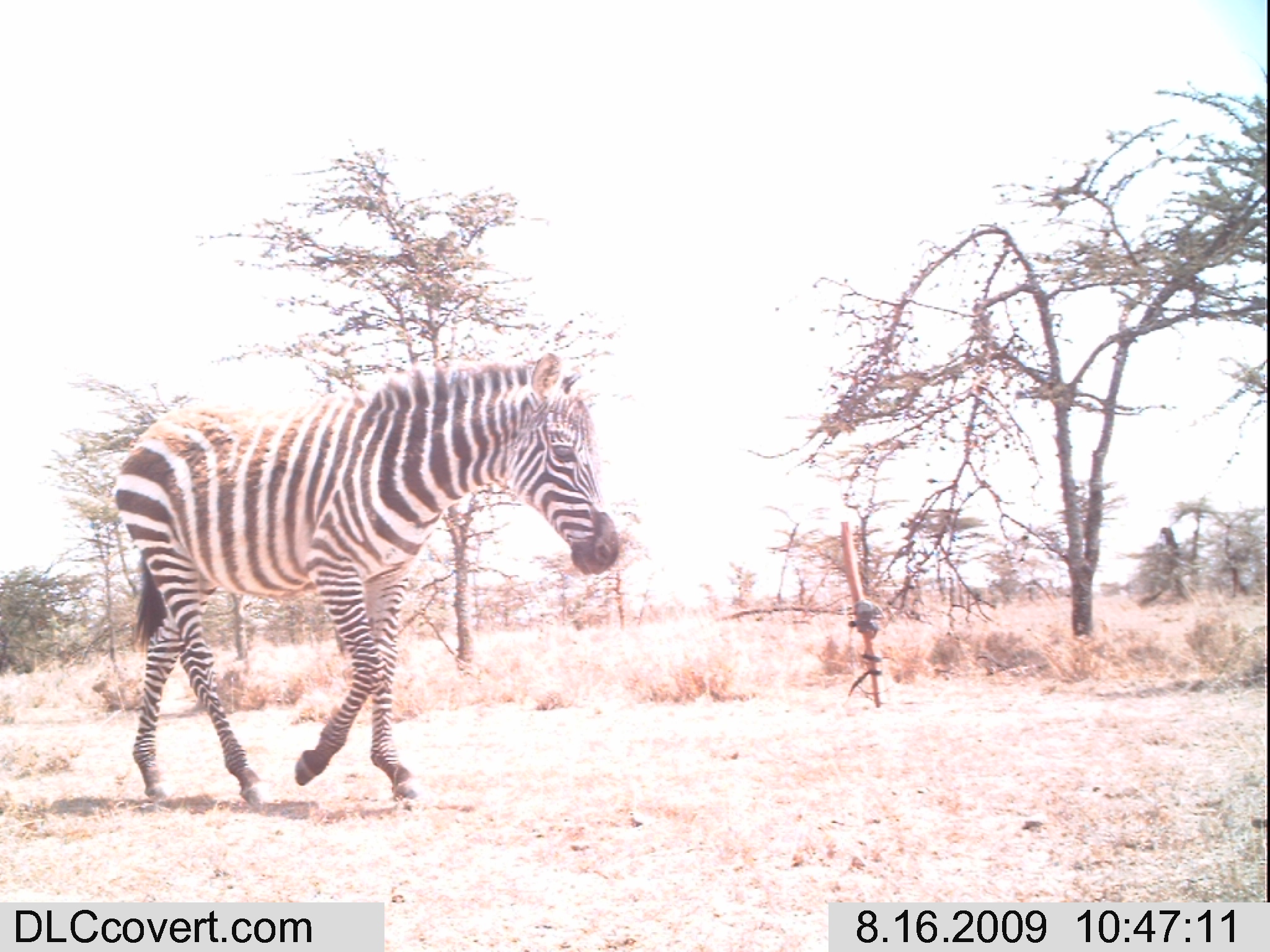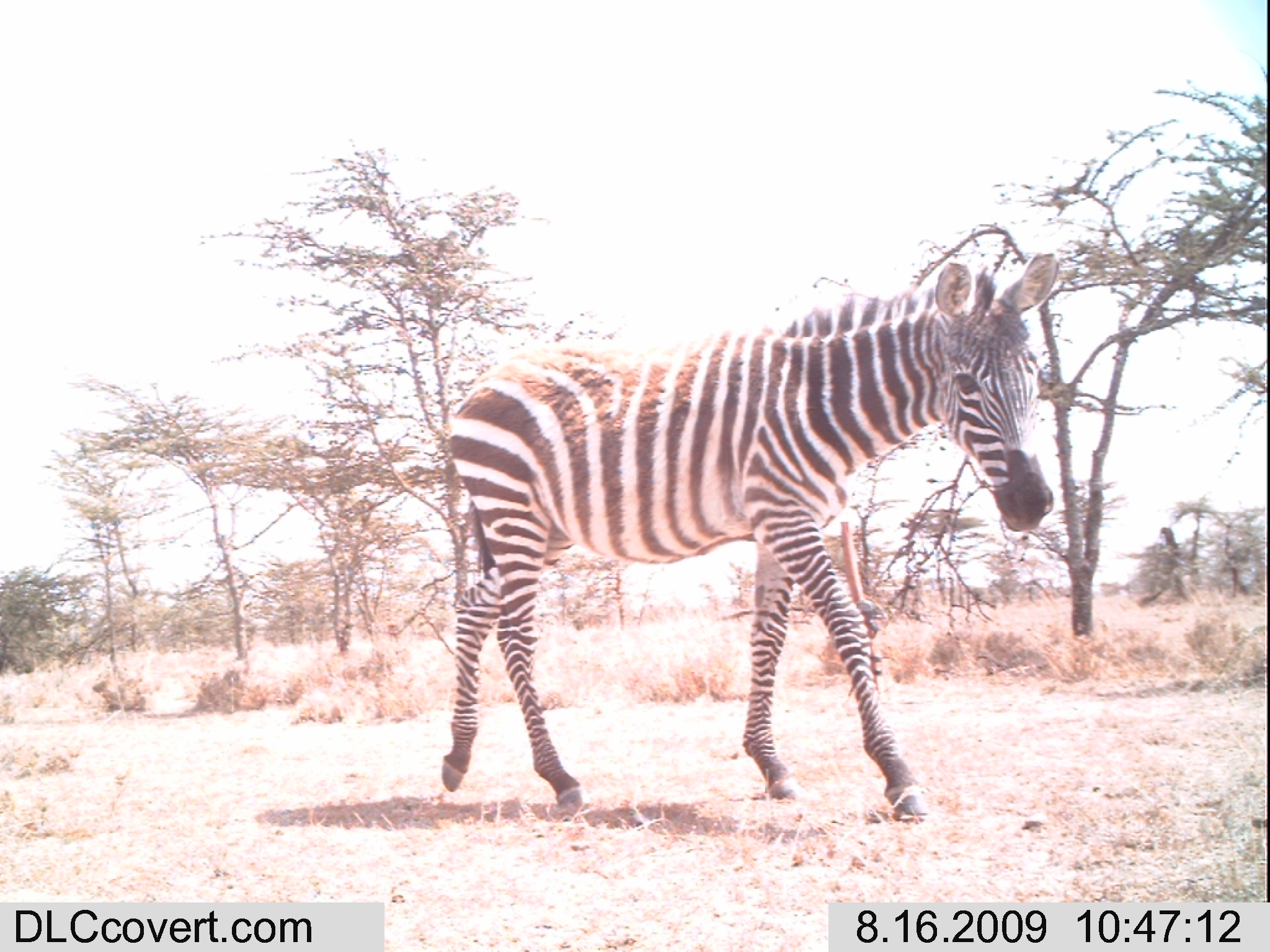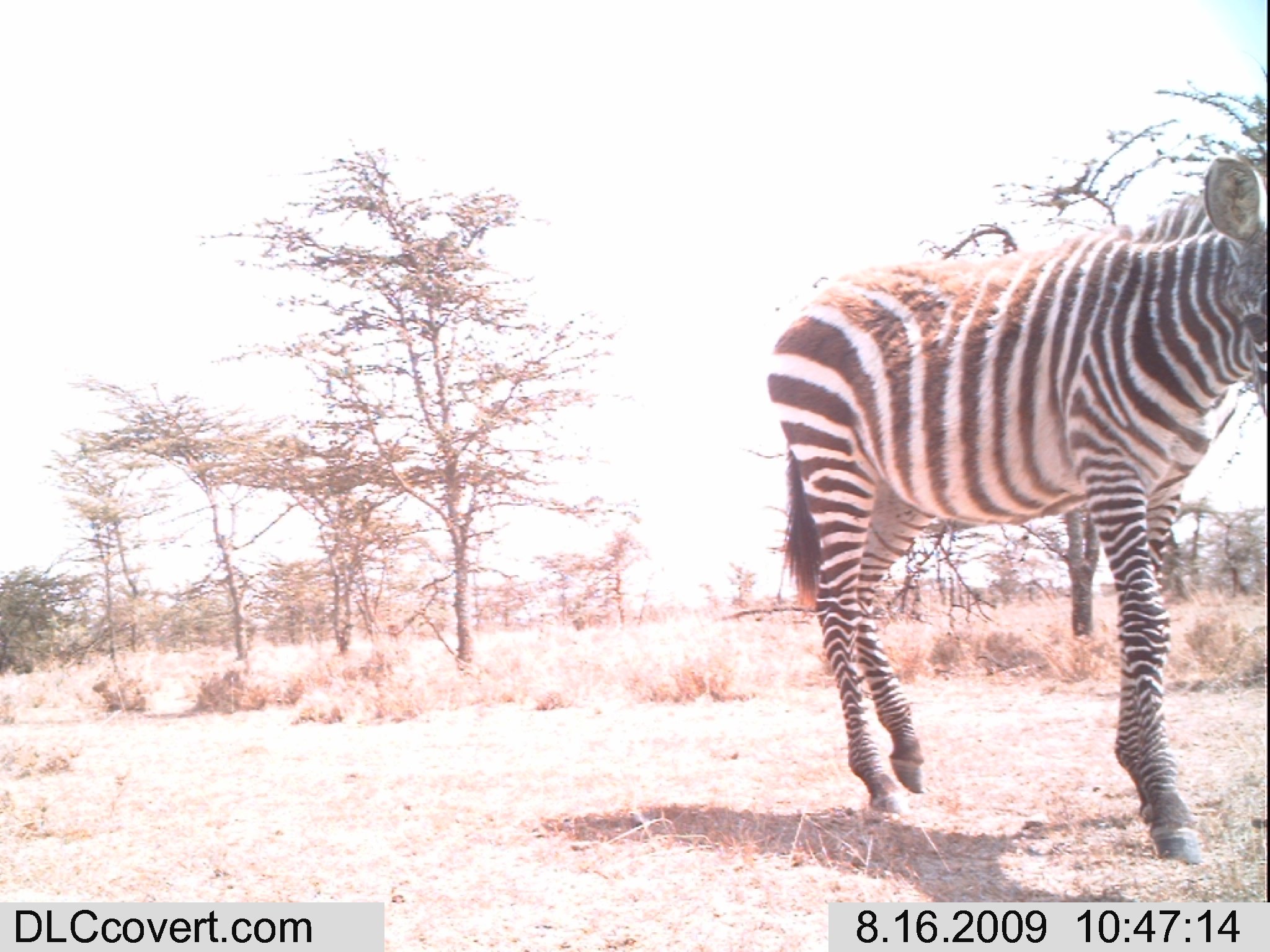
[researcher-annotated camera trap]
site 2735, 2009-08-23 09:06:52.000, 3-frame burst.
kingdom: Animalia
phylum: Chordata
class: Mammalia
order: Primates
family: Cercopithecidae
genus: Papio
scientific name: Papio anubis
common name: olive baboon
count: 3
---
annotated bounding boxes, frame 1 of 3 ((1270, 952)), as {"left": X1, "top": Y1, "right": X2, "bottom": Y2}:
papio anubis: {"left": 111, "top": 350, "right": 620, "bottom": 813}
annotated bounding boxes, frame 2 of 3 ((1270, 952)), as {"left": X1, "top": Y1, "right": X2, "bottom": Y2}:
papio anubis: {"left": 438, "top": 252, "right": 1060, "bottom": 822}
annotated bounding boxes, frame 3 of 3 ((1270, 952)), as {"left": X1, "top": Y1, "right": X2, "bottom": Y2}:
papio anubis: {"left": 765, "top": 155, "right": 1270, "bottom": 864}